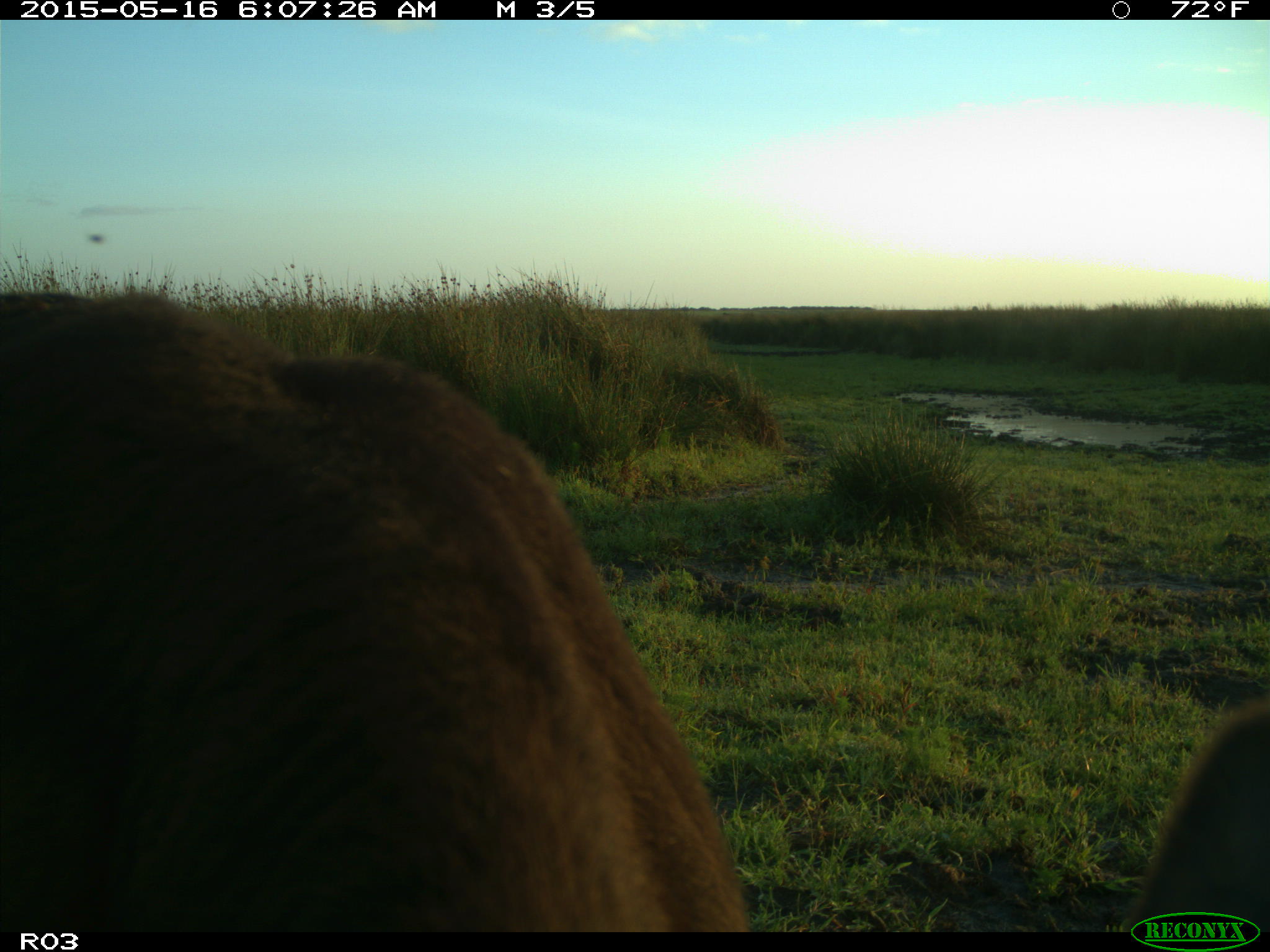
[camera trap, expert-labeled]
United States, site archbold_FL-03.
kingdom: Animalia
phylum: Chordata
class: Mammalia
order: Artiodactyla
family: Bovidae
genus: Bos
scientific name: Bos taurus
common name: domestic cow